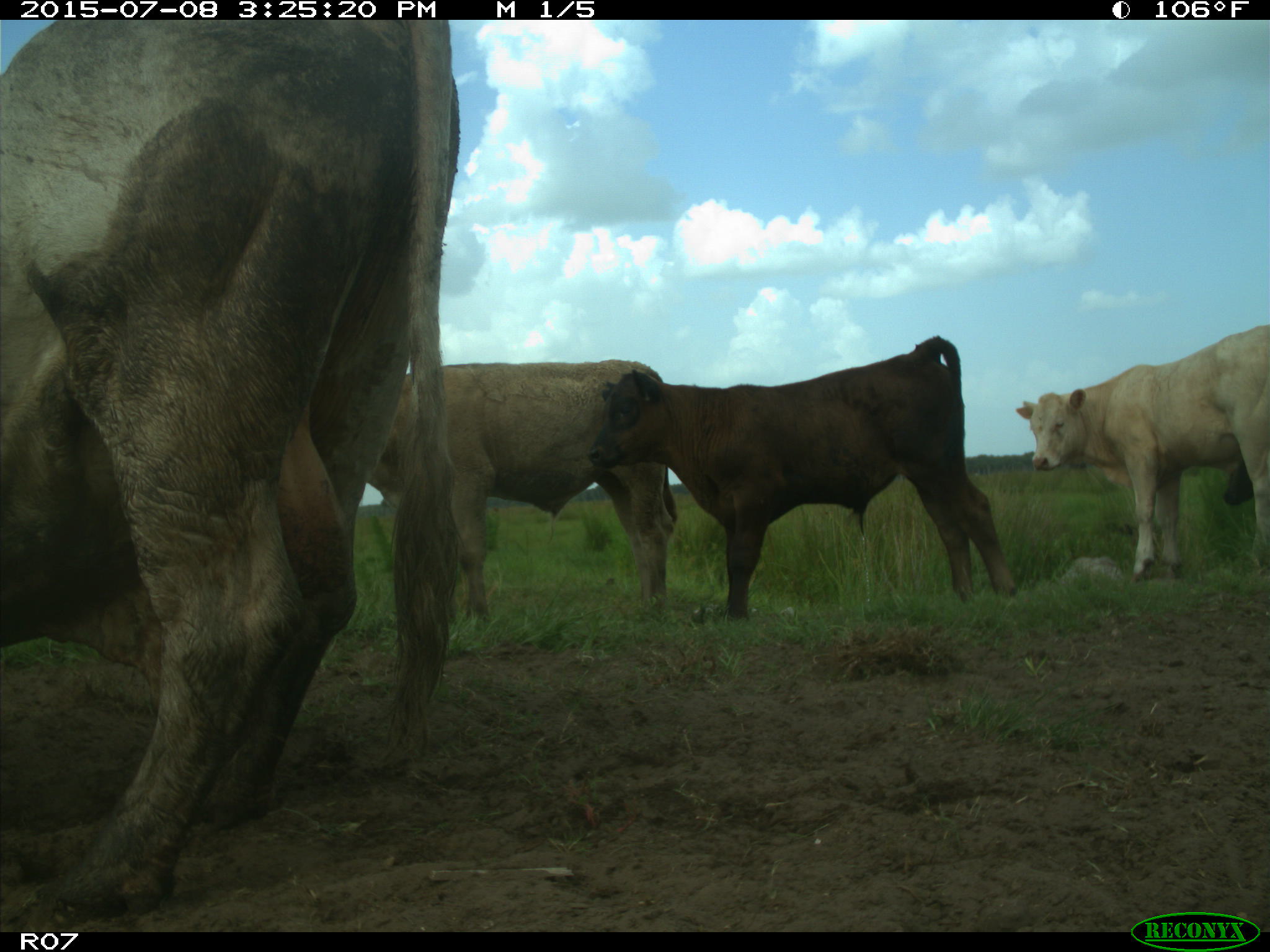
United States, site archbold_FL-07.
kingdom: Animalia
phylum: Chordata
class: Mammalia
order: Artiodactyla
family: Bovidae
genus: Bos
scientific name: Bos taurus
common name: domestic cow